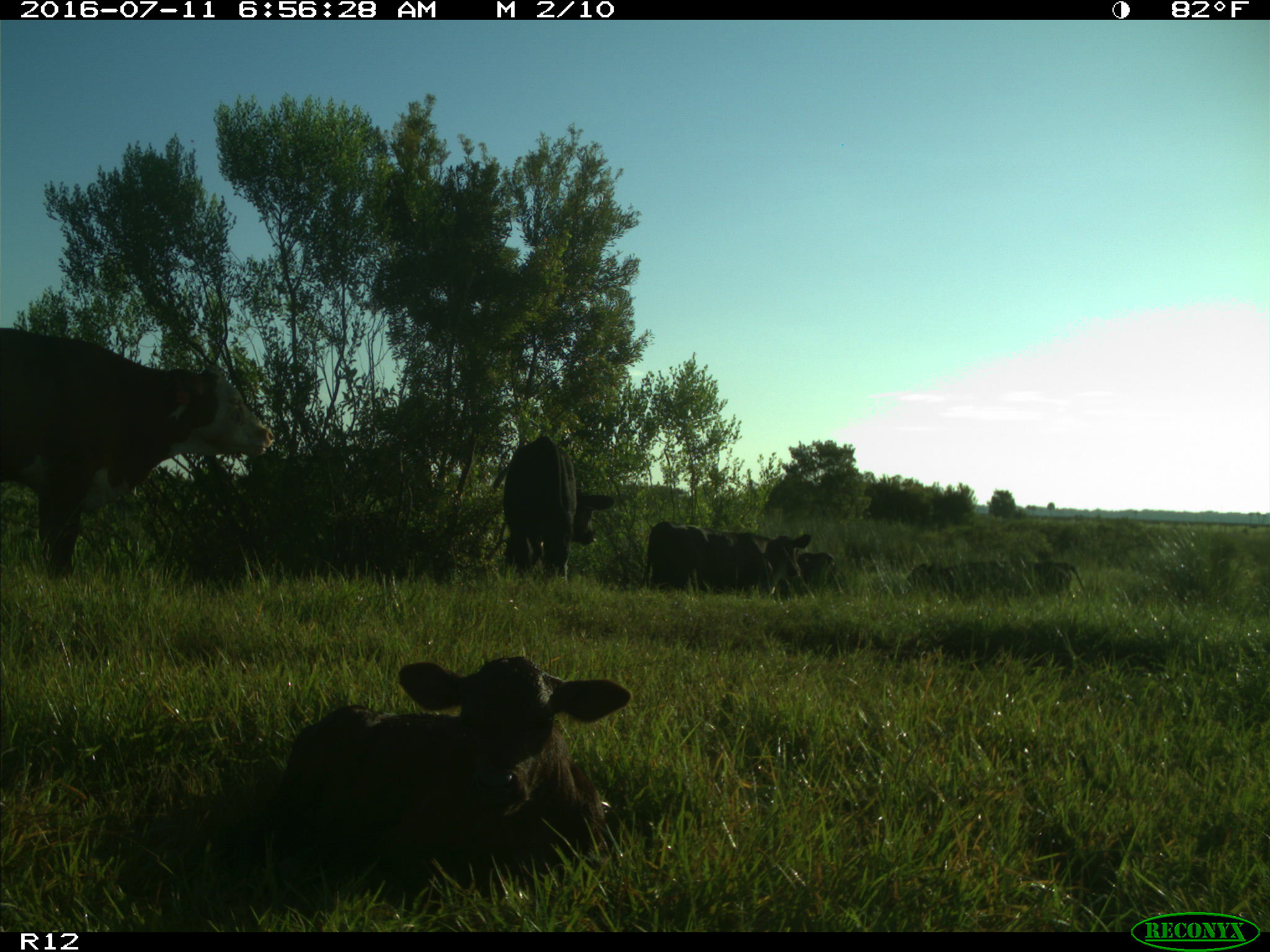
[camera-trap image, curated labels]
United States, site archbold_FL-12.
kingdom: Animalia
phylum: Chordata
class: Mammalia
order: Artiodactyla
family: Bovidae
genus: Bos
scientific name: Bos taurus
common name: domestic cow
Bos taurus (domestic cow).